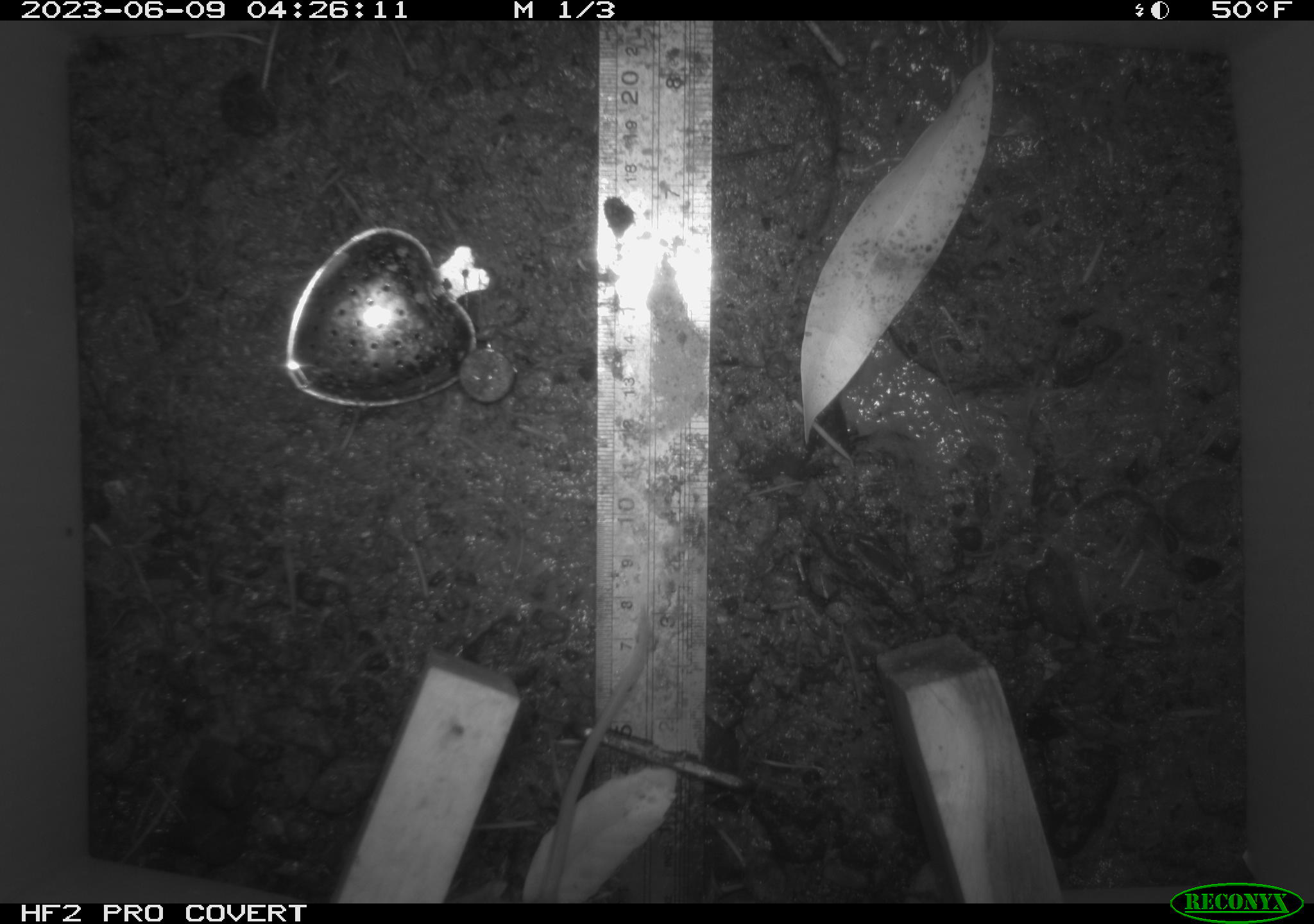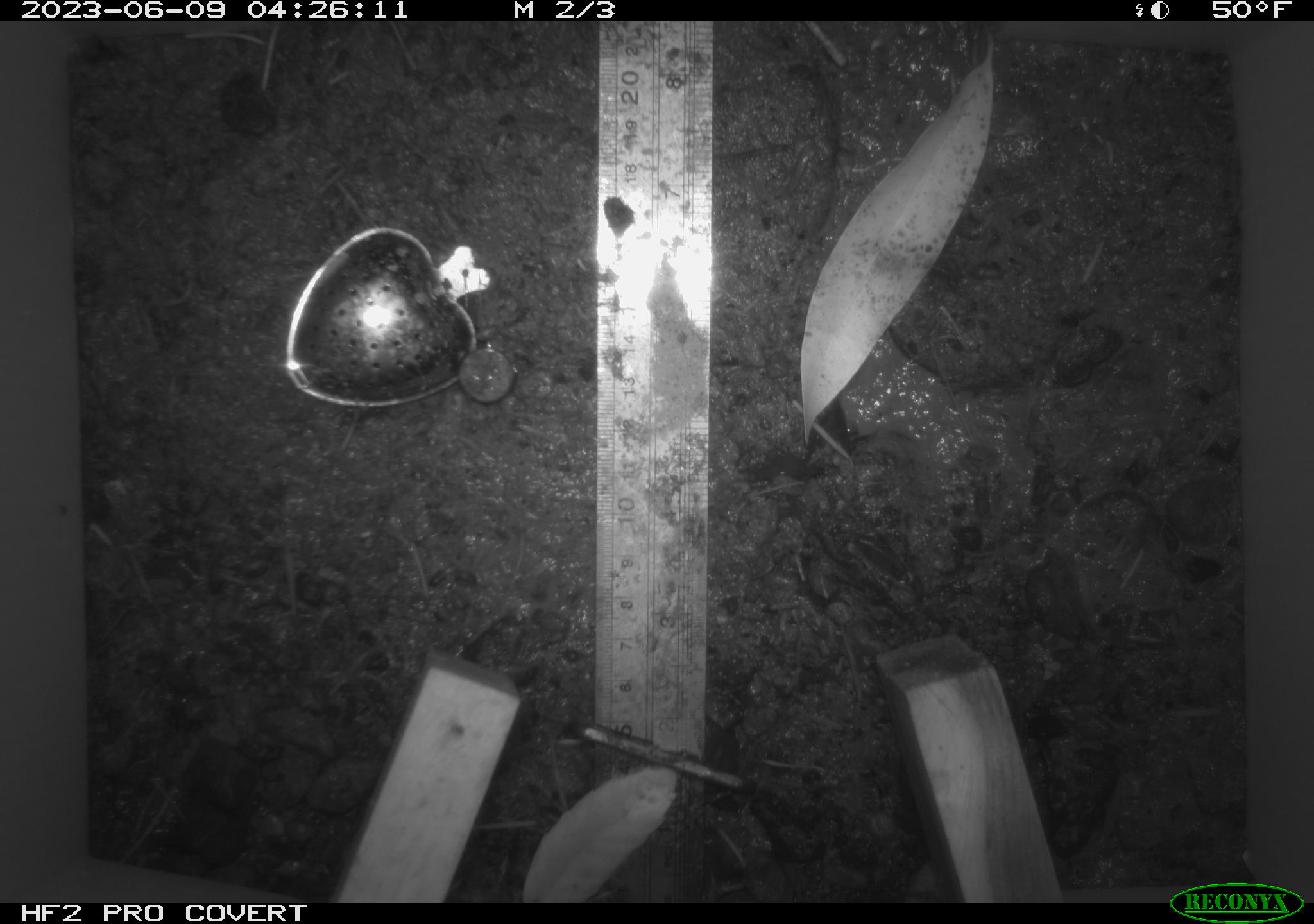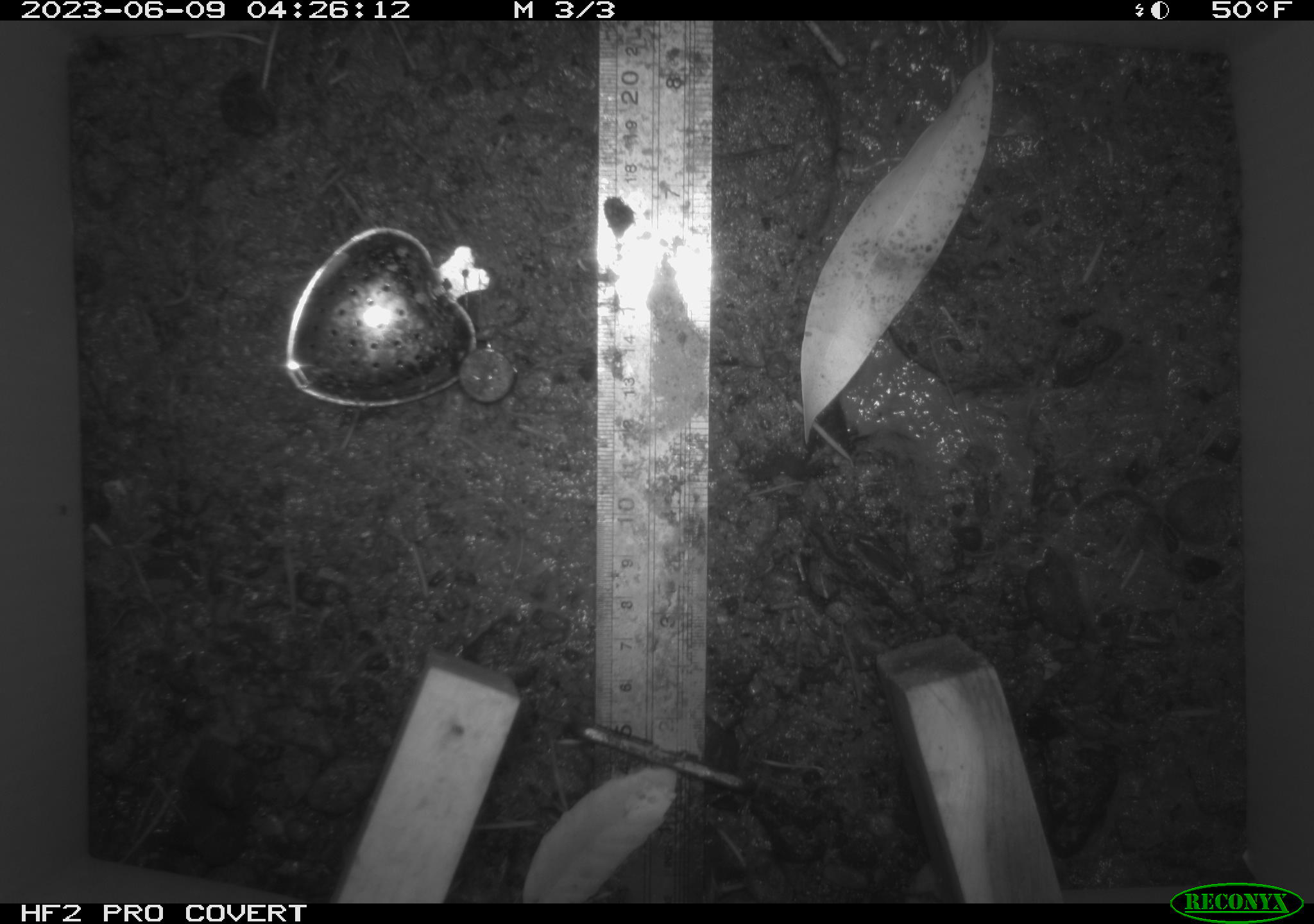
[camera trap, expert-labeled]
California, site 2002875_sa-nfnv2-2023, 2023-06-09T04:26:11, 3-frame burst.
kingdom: Animalia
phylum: Chordata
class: Mammalia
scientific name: Mammalia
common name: small mammal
Small mammal (Mammalia).